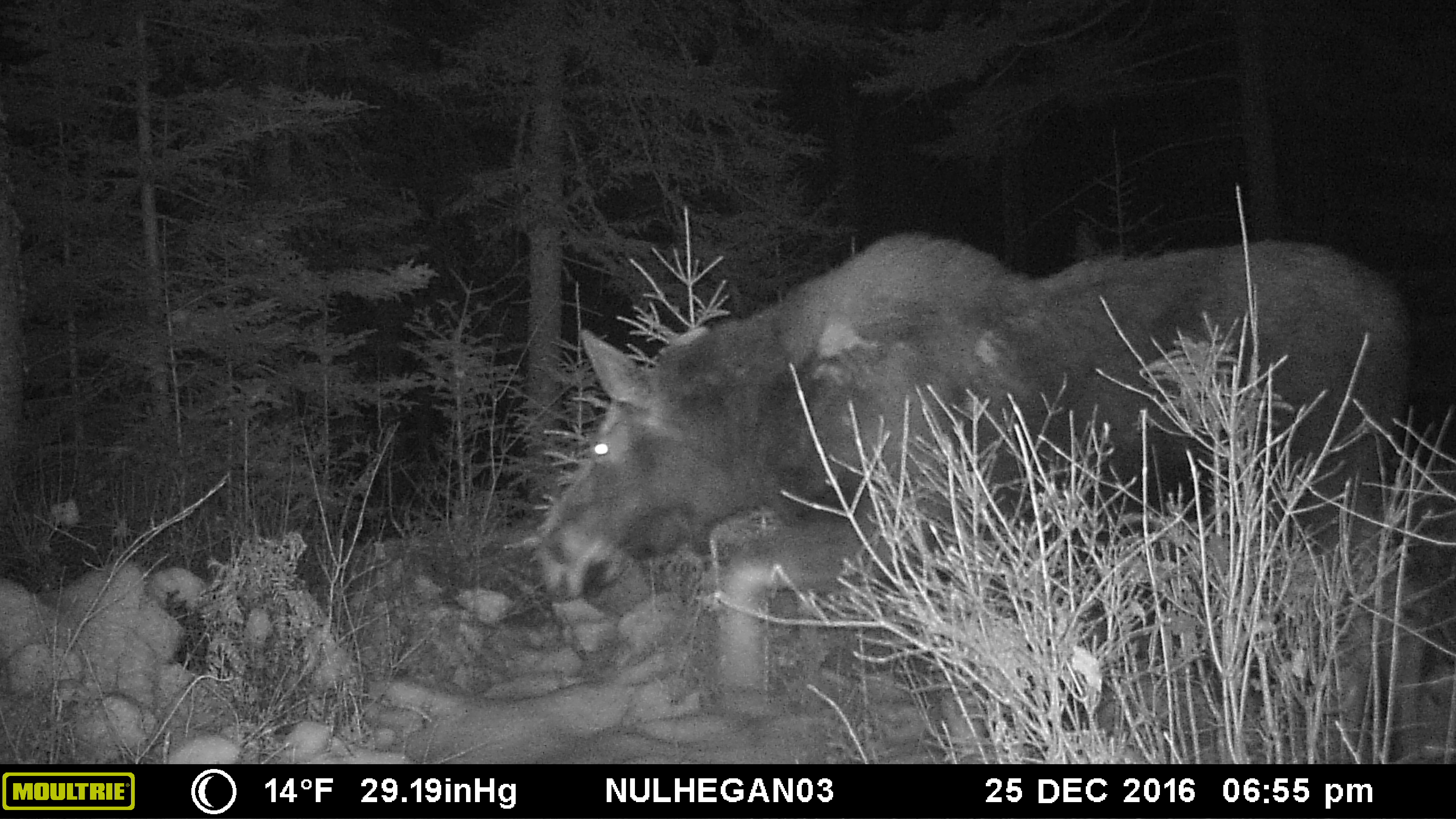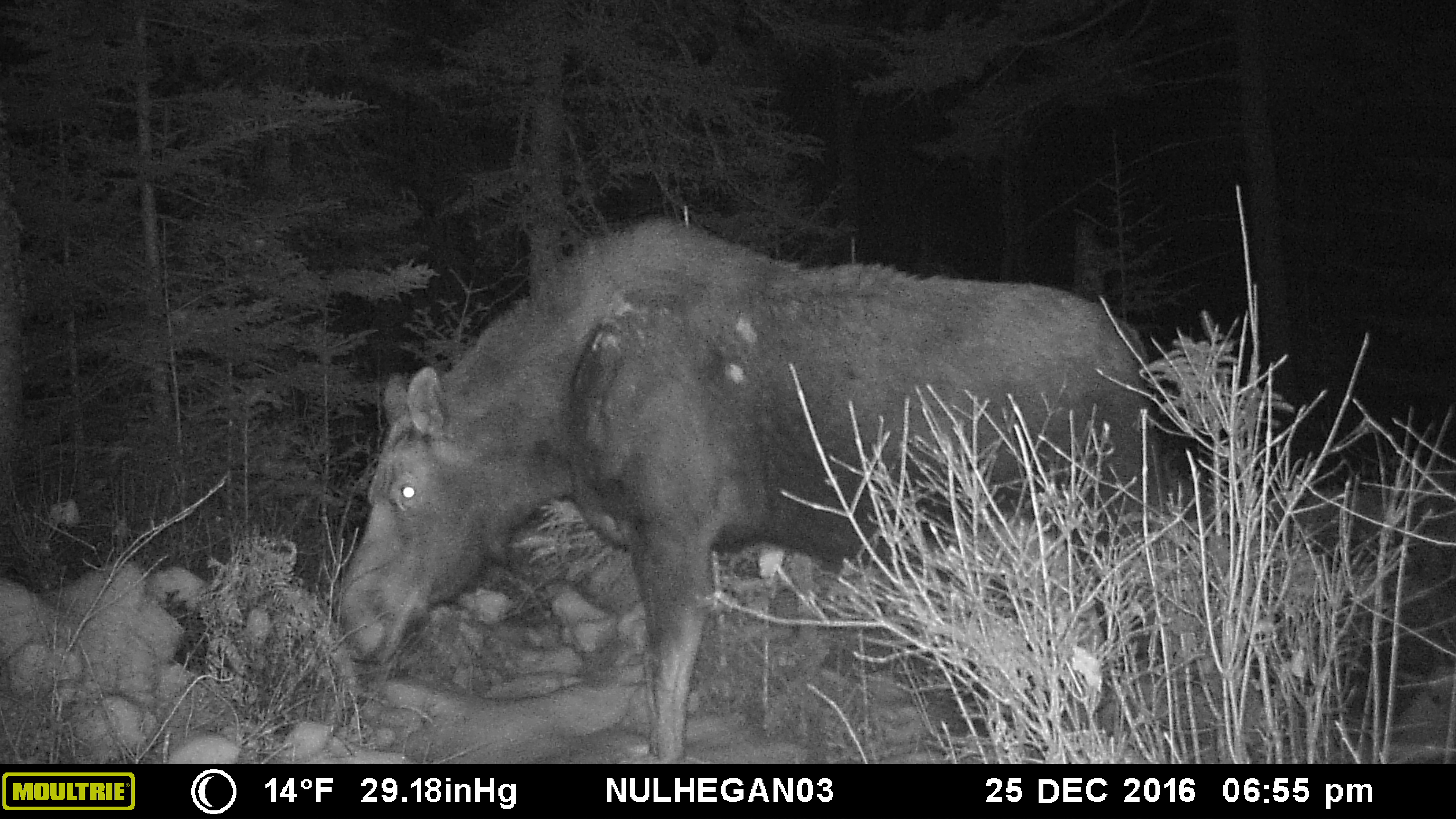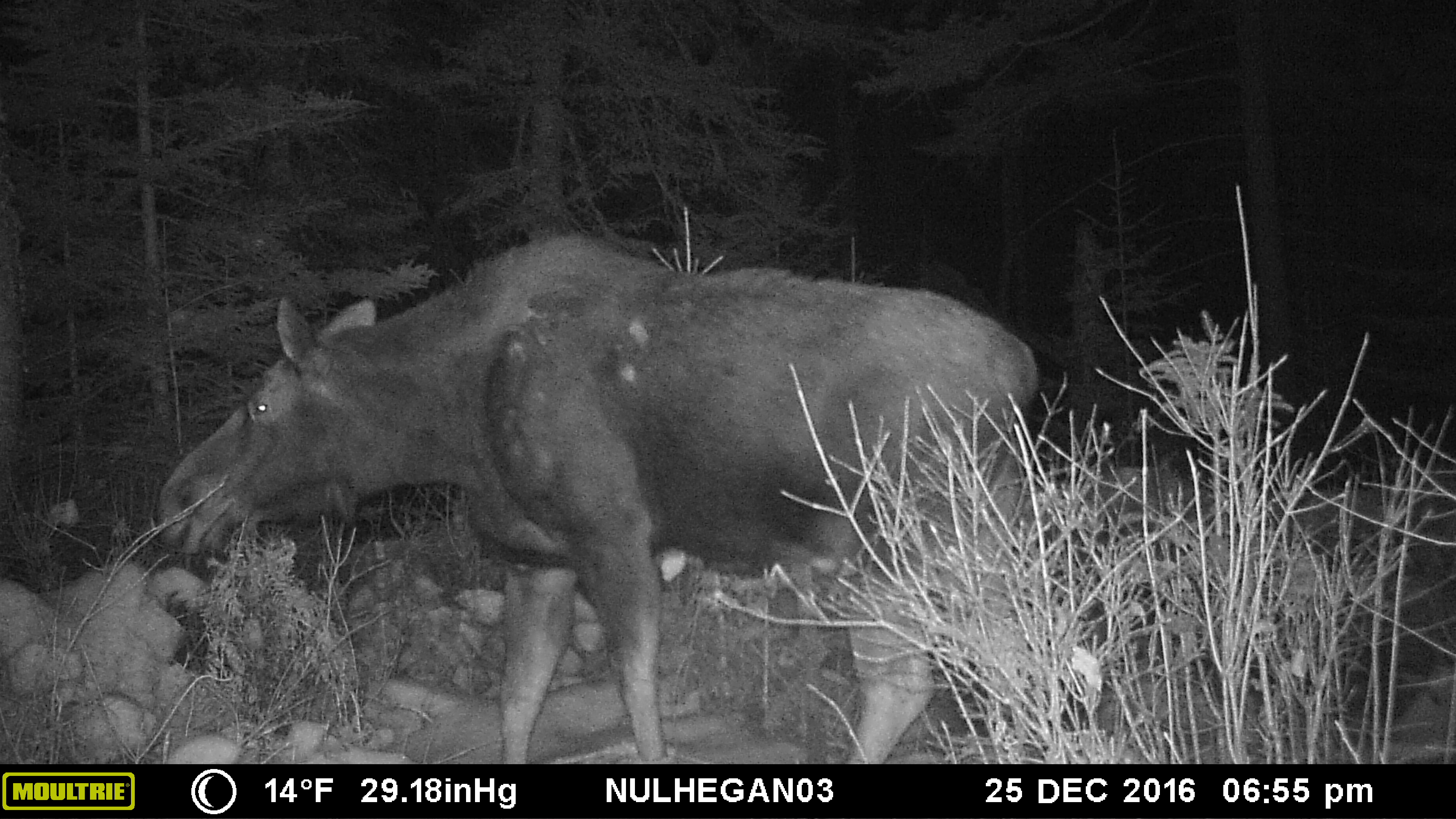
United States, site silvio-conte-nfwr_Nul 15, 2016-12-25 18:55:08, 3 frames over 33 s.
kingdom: Animalia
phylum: Chordata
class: Mammalia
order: Artiodactyla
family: Cervidae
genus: Alces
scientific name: Alces alces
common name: moose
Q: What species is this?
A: Moose (Alces alces).